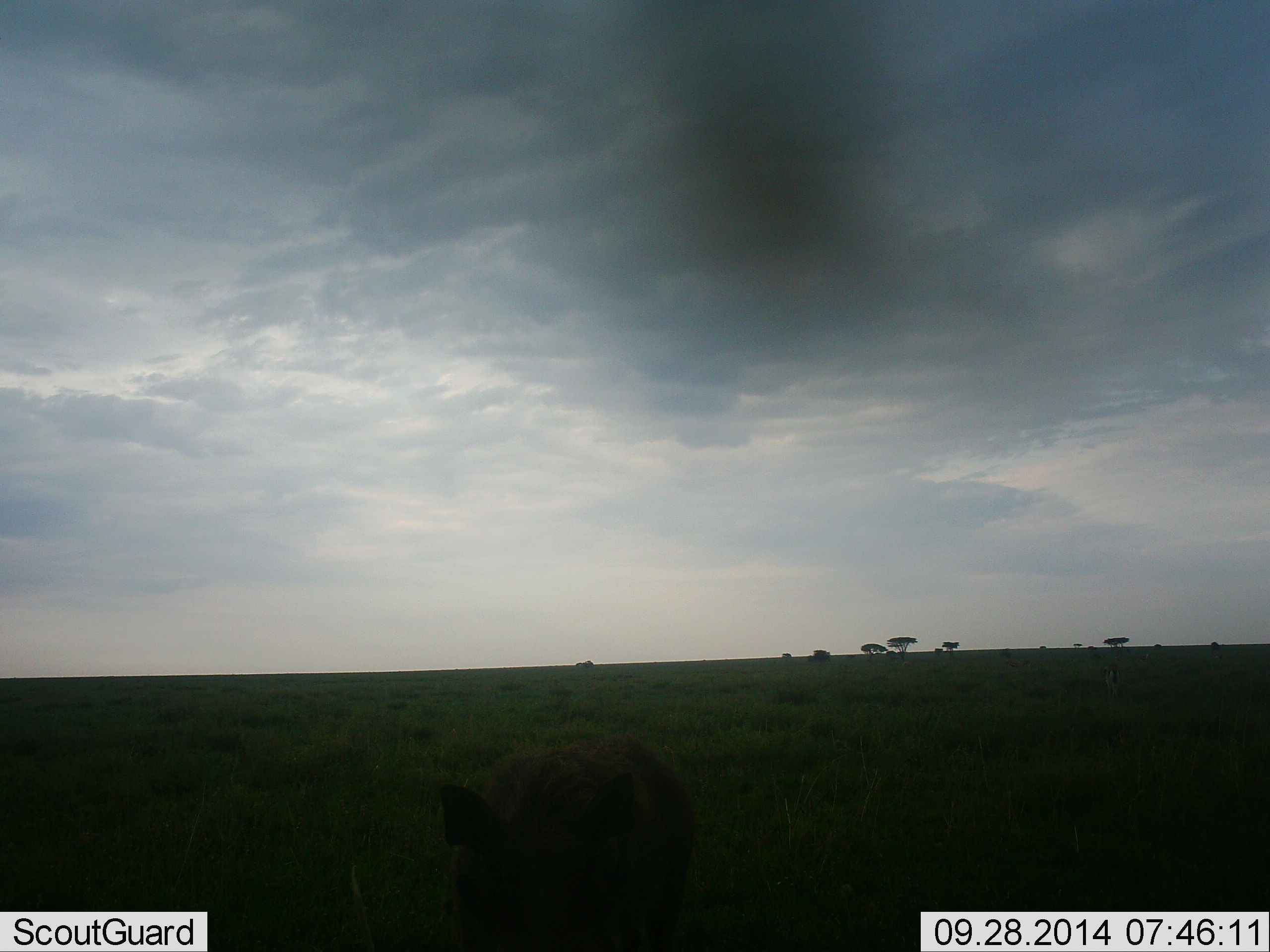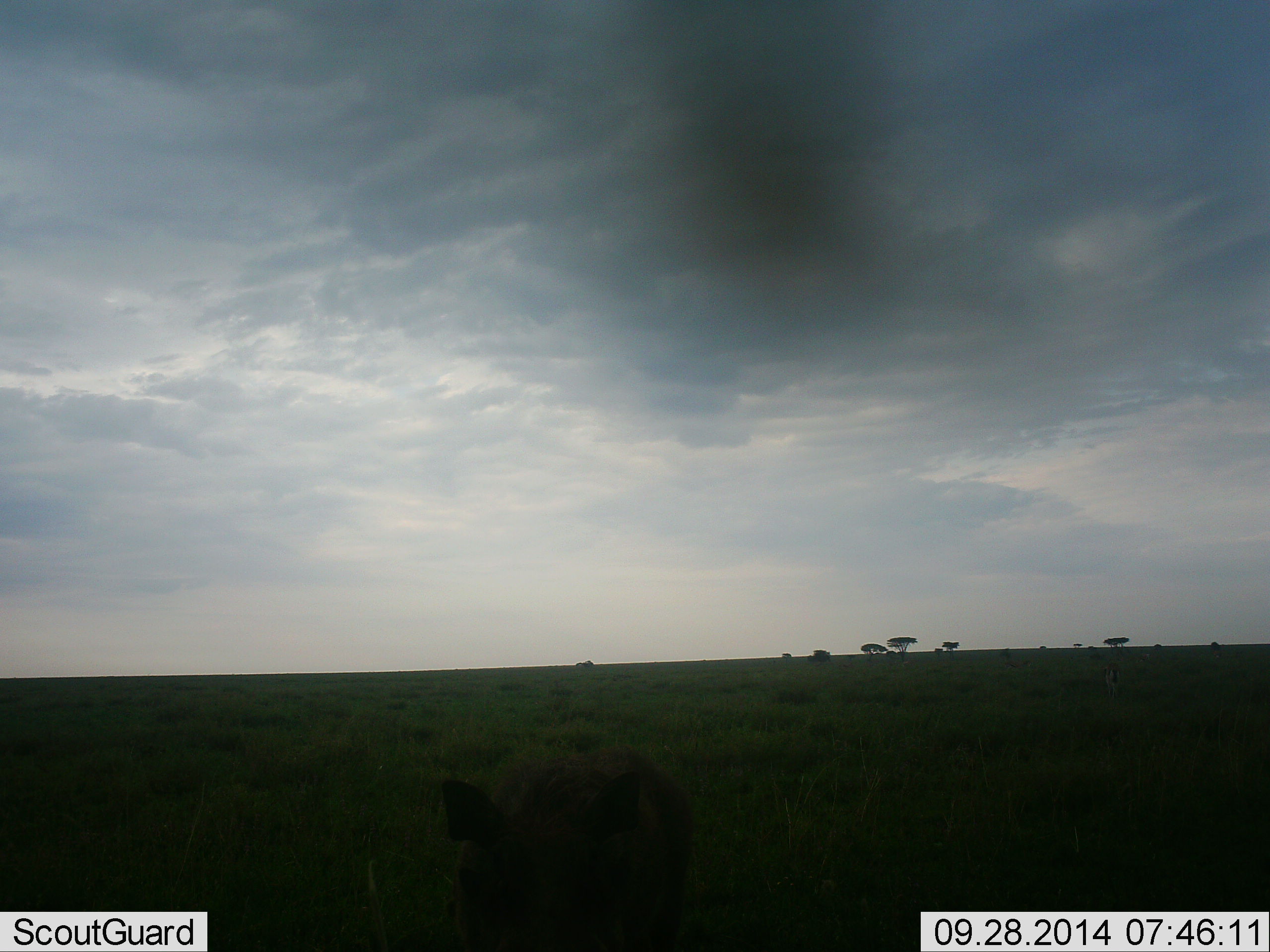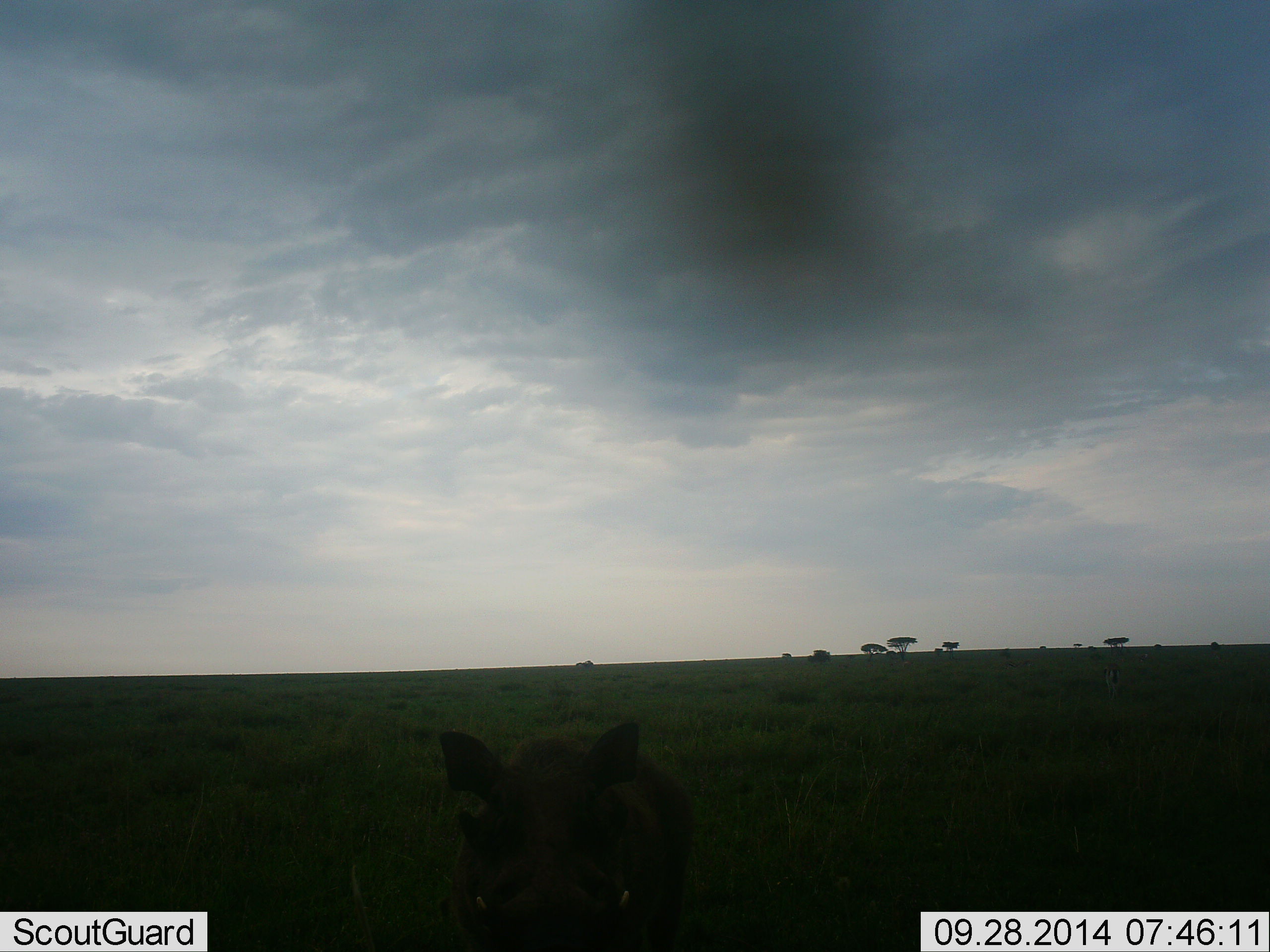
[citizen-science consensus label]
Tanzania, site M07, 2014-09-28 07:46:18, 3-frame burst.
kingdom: Animalia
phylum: Chordata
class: Mammalia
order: Artiodactyla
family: Suidae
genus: Phacochoerus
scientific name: Phacochoerus africanus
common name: warthog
Warthog (Phacochoerus africanus), count 1. Behavior (volunteer vote fractions): standing 100%, resting 0%, moving 0%, interacting 0%. Young present (vote fraction): 0%. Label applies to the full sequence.